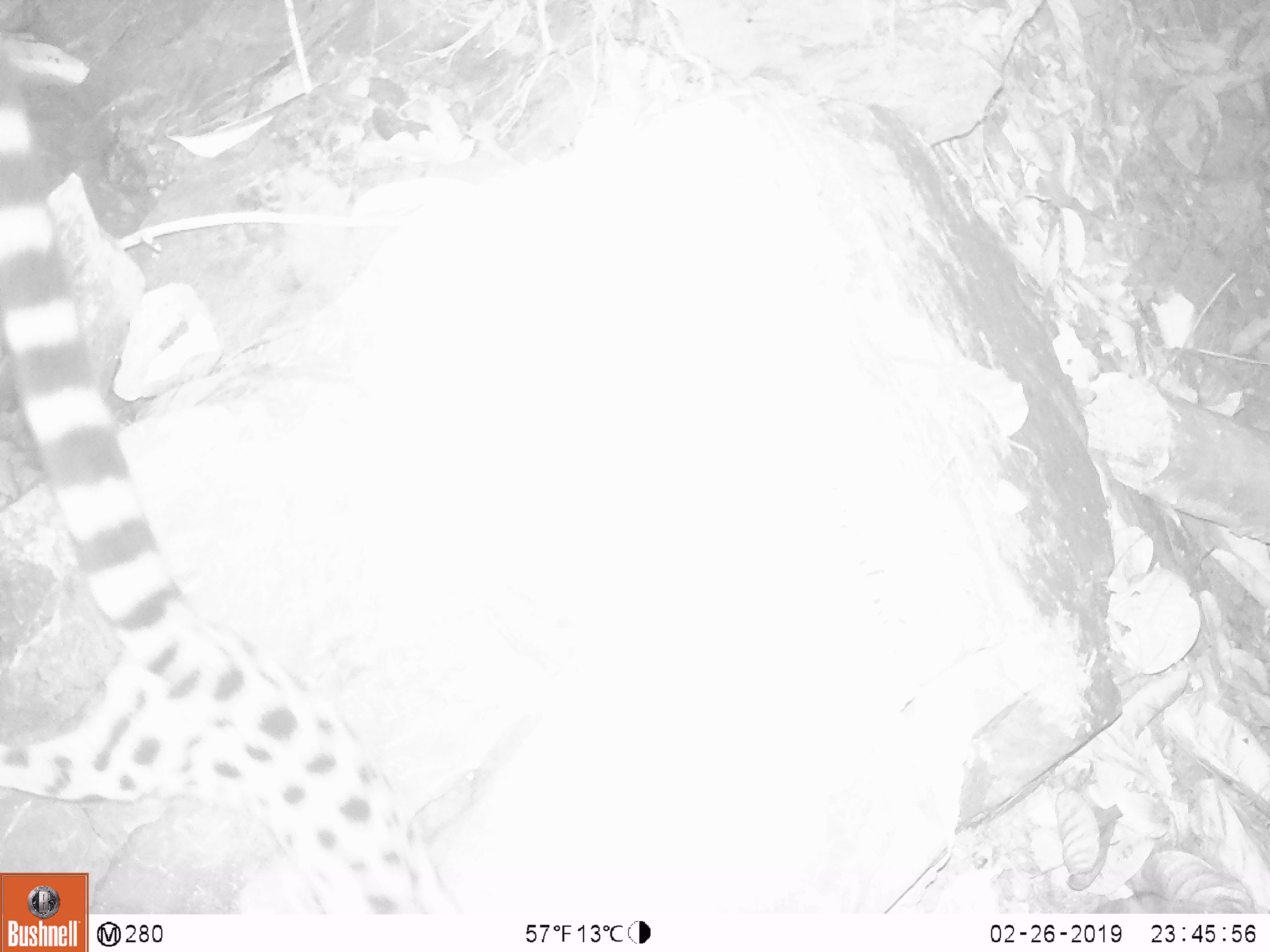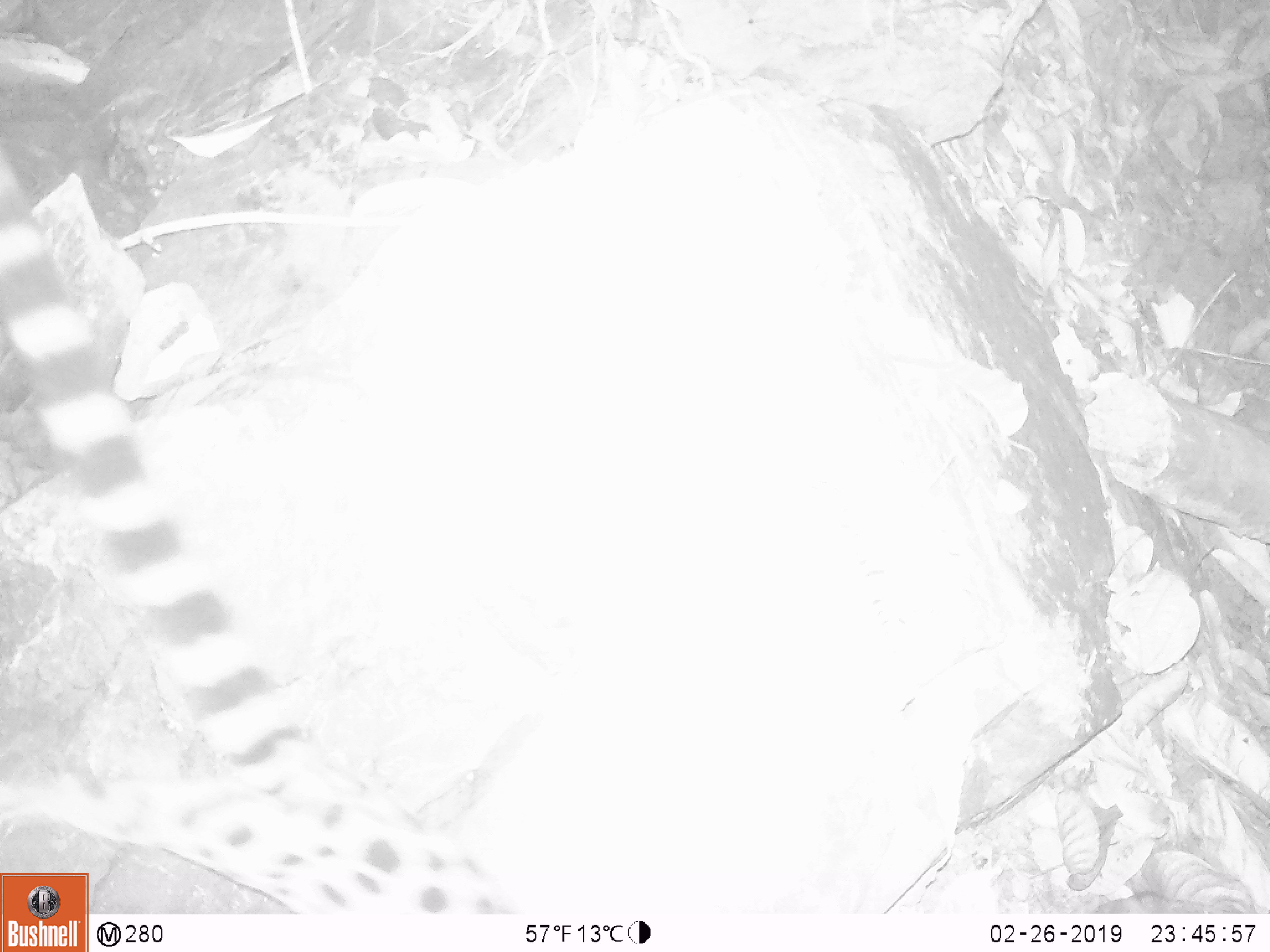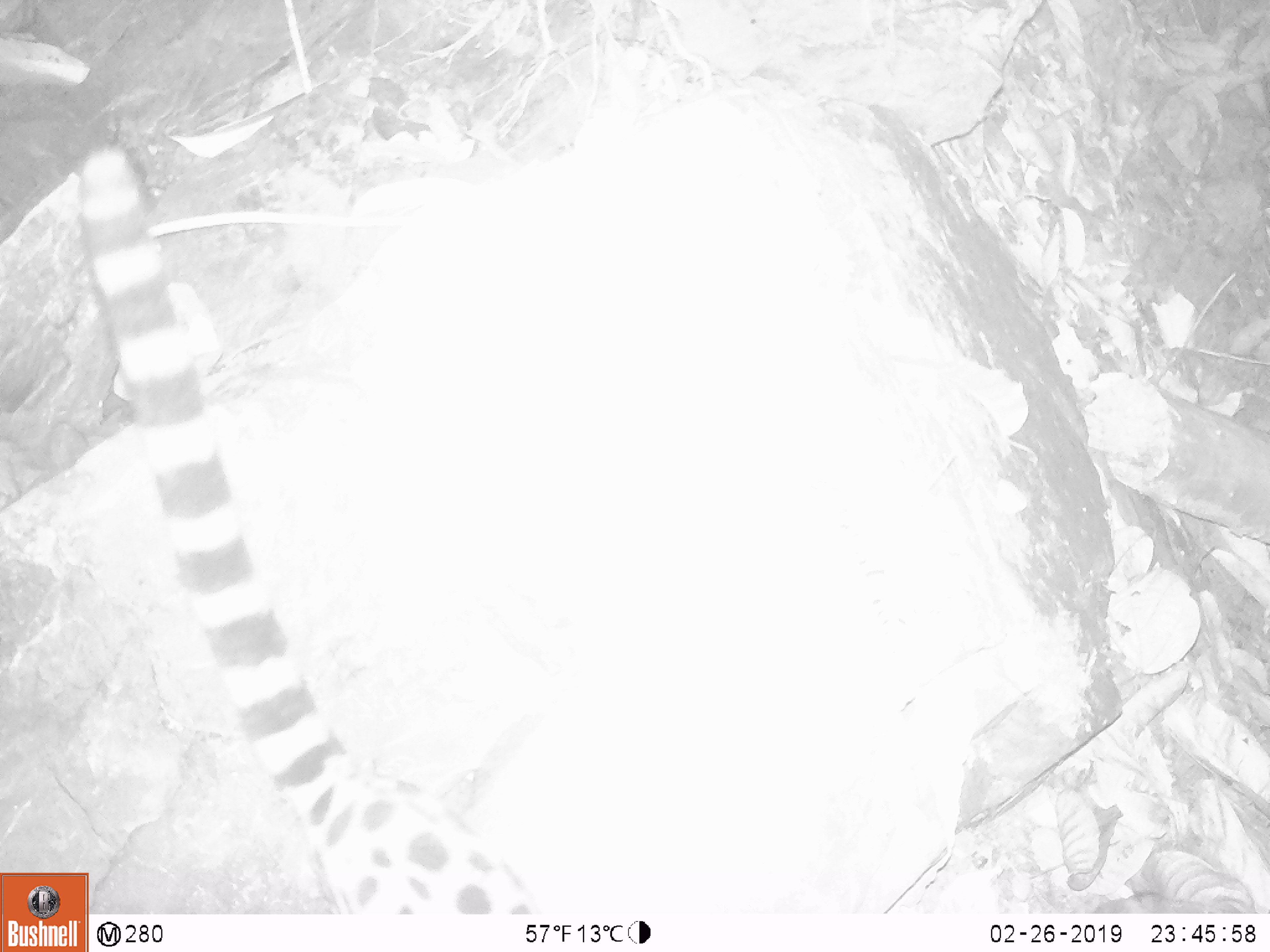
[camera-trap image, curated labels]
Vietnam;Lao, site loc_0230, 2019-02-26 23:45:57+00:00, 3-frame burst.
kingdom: Animalia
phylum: Chordata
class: Mammalia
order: Carnivora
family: Prionodontidae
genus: Prionodon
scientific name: Prionodon pardicolor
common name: spotted linsang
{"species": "spotted linsang (Prionodon pardicolor)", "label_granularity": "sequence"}